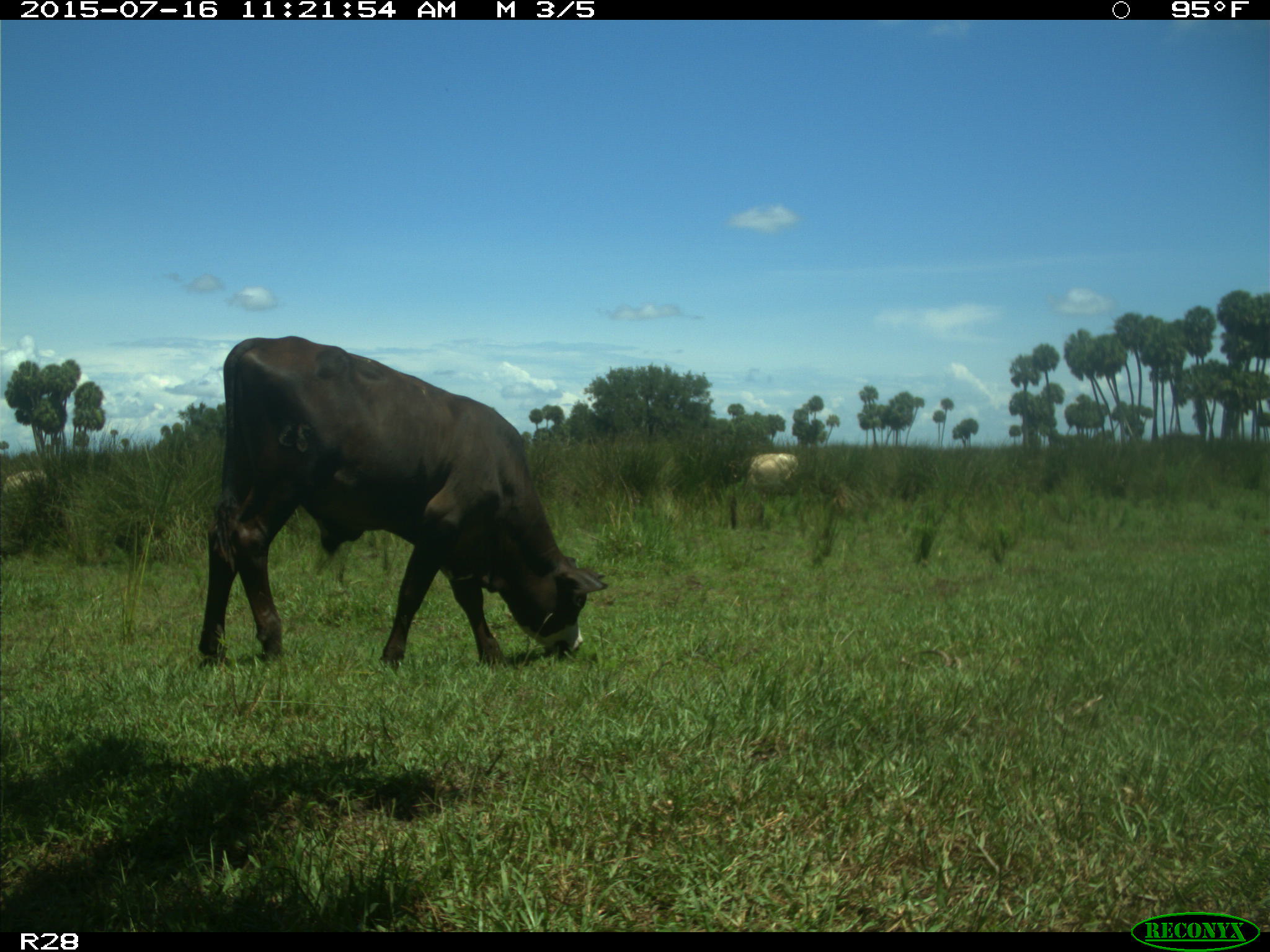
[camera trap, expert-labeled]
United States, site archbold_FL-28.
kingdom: Animalia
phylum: Chordata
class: Mammalia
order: Artiodactyla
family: Bovidae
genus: Bos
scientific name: Bos taurus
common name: domestic cow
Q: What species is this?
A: Bos taurus (domestic cow).